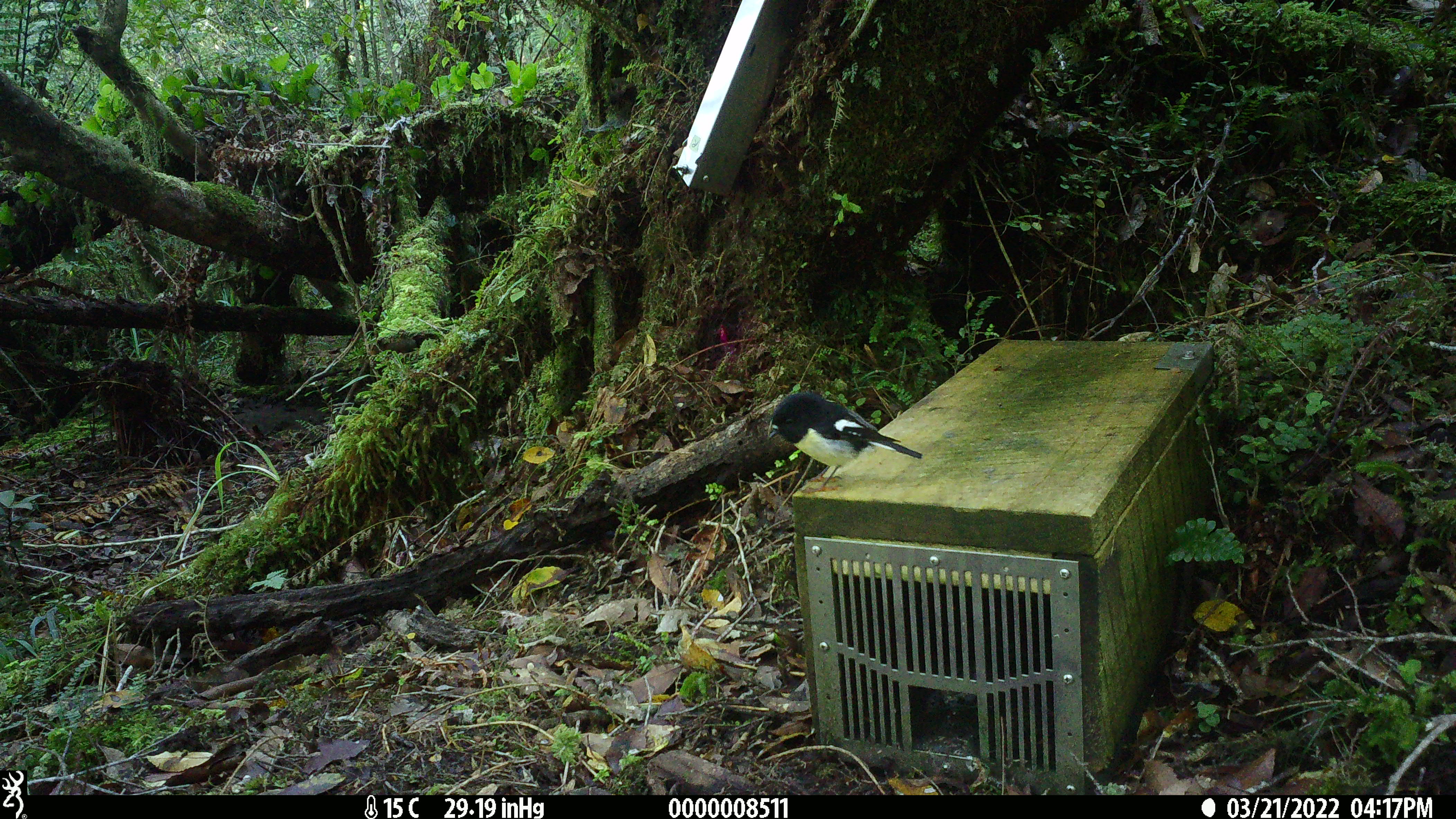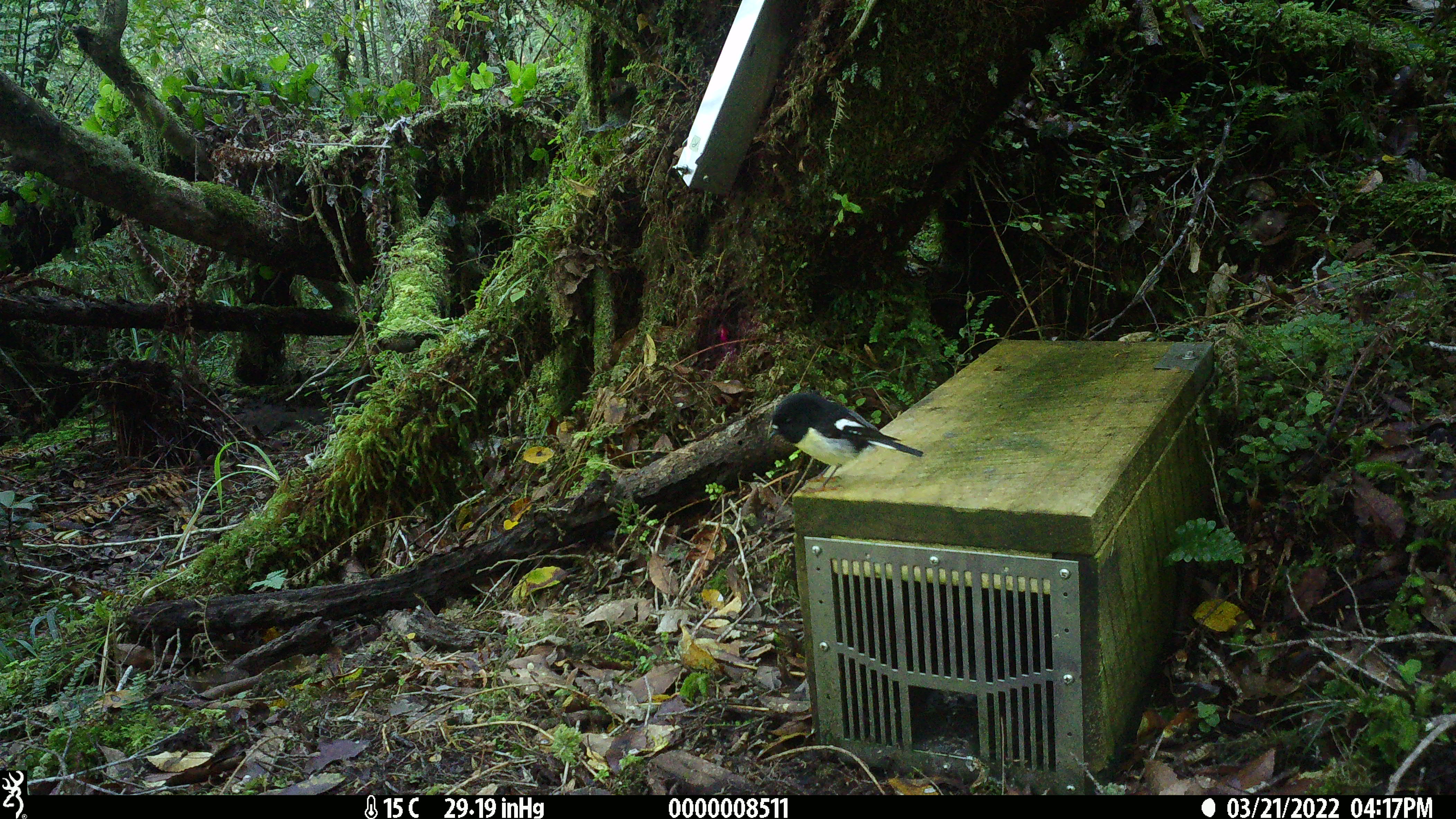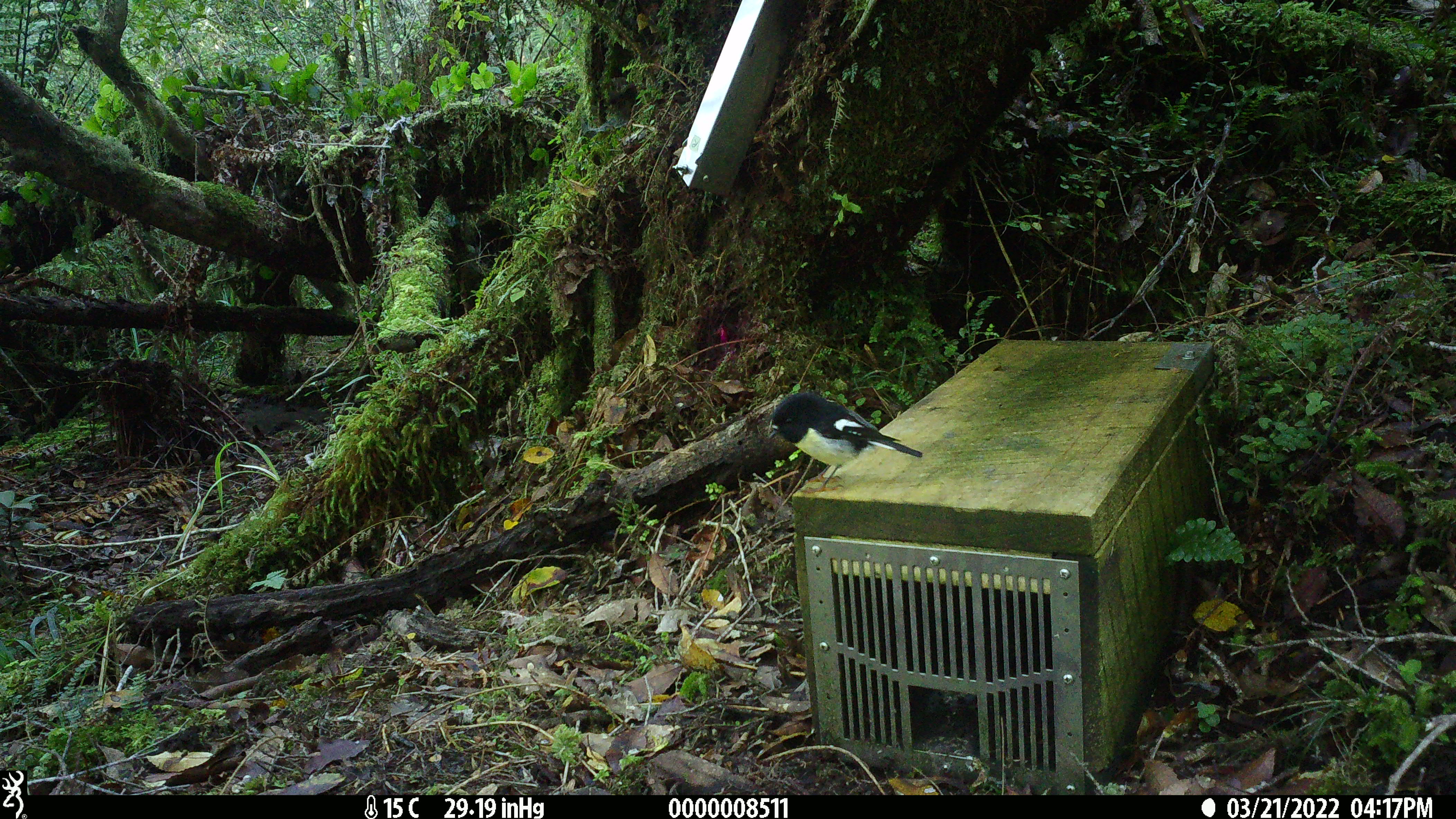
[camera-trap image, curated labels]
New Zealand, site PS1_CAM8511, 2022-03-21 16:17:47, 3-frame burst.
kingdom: Animalia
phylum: Chordata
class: Aves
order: Passeriformes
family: Petroicidae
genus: Petroica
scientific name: Petroica macrocephala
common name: tomtit